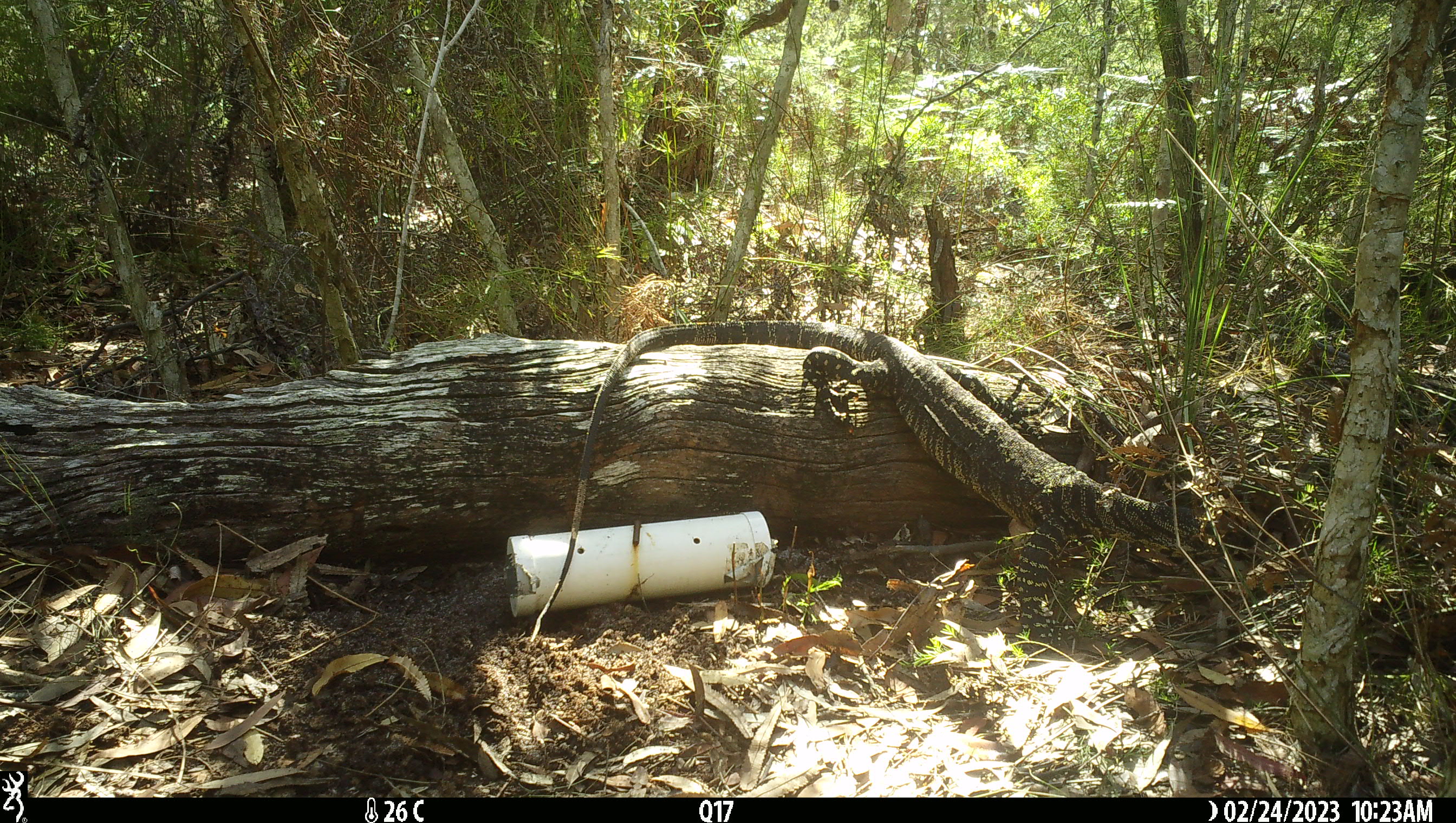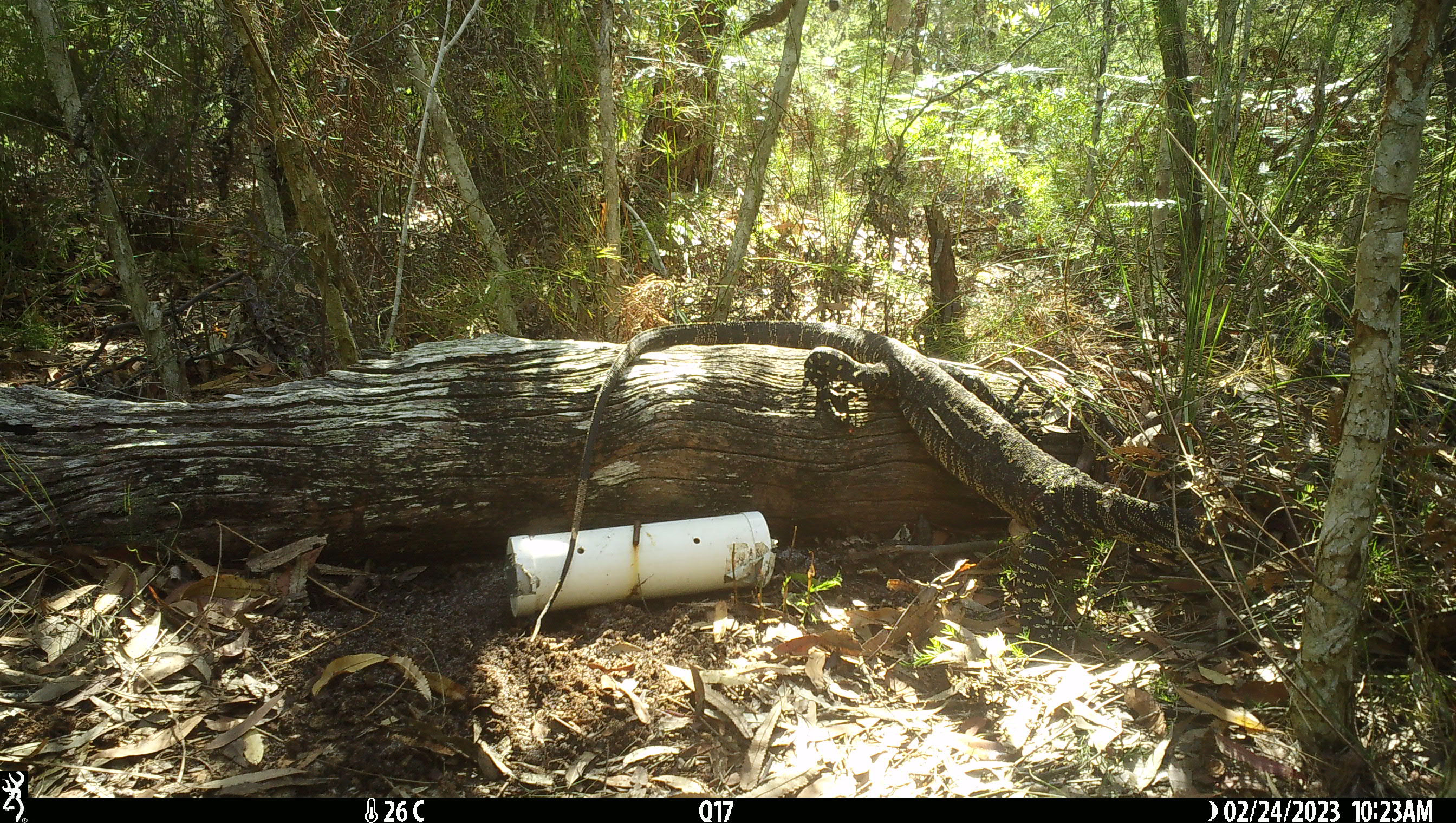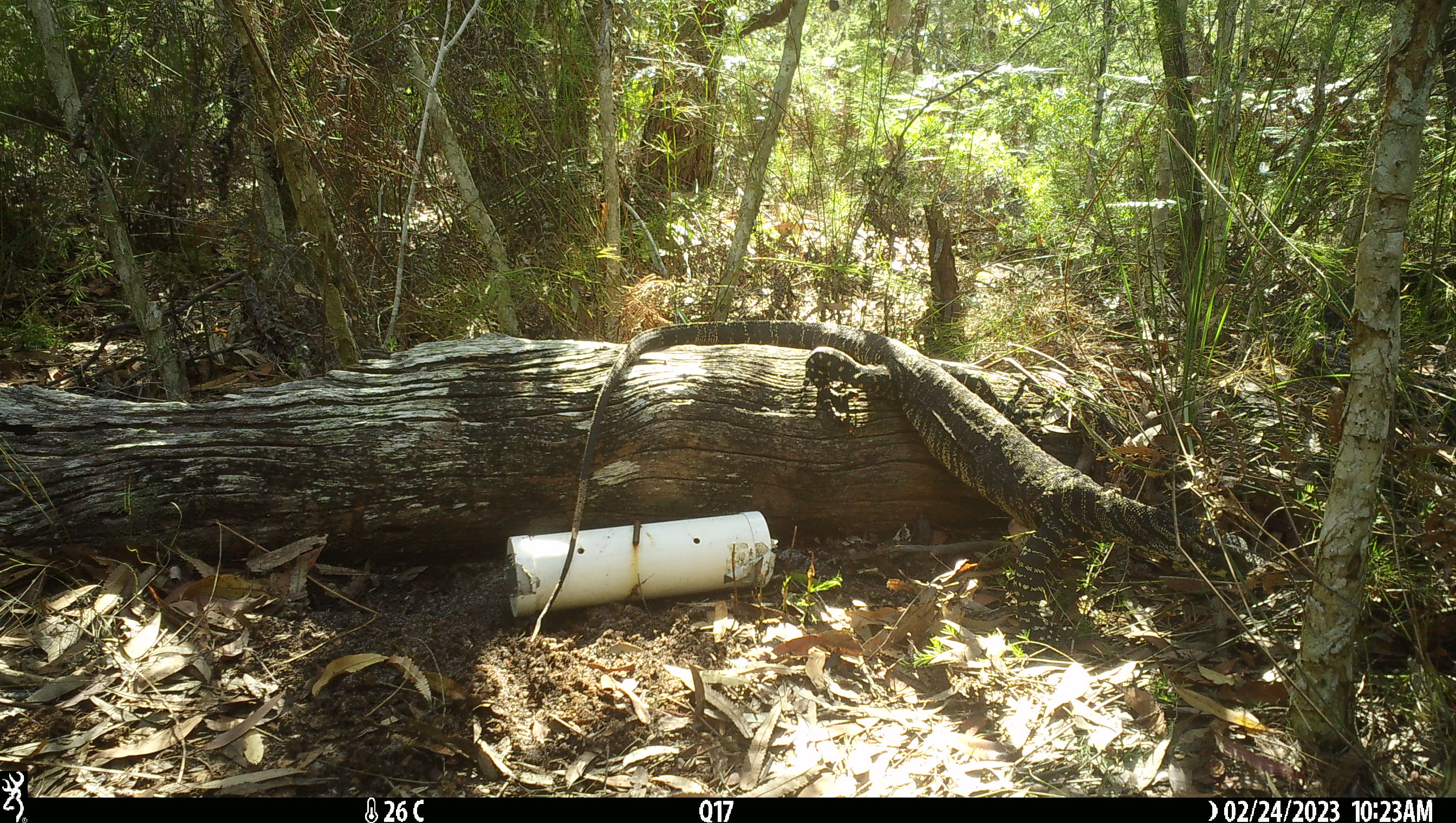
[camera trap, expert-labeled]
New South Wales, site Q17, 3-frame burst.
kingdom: Animalia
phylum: Chordata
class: Reptilia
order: Squamata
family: Varanidae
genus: Varanus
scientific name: Varanus varius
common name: lace monitor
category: goanna